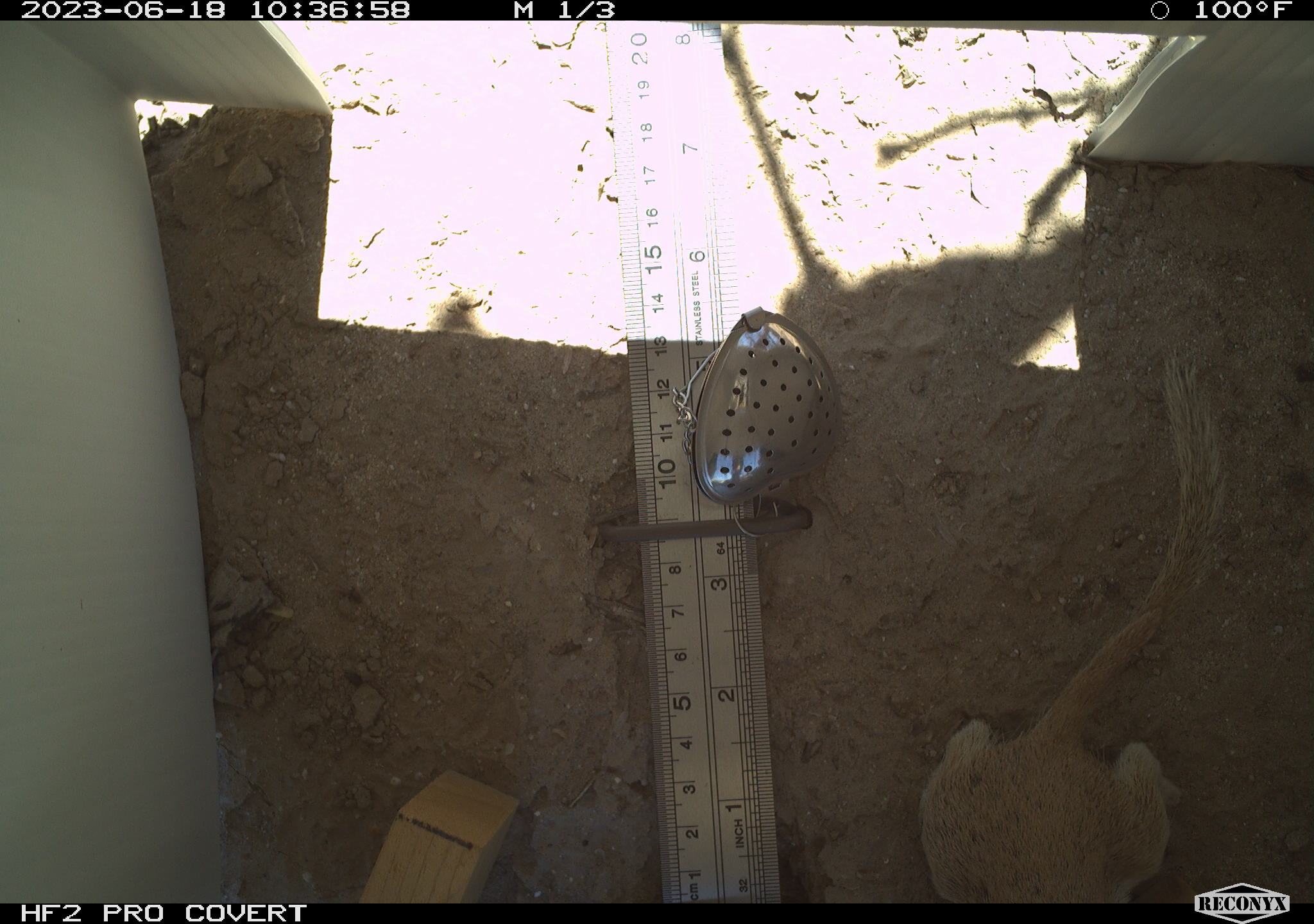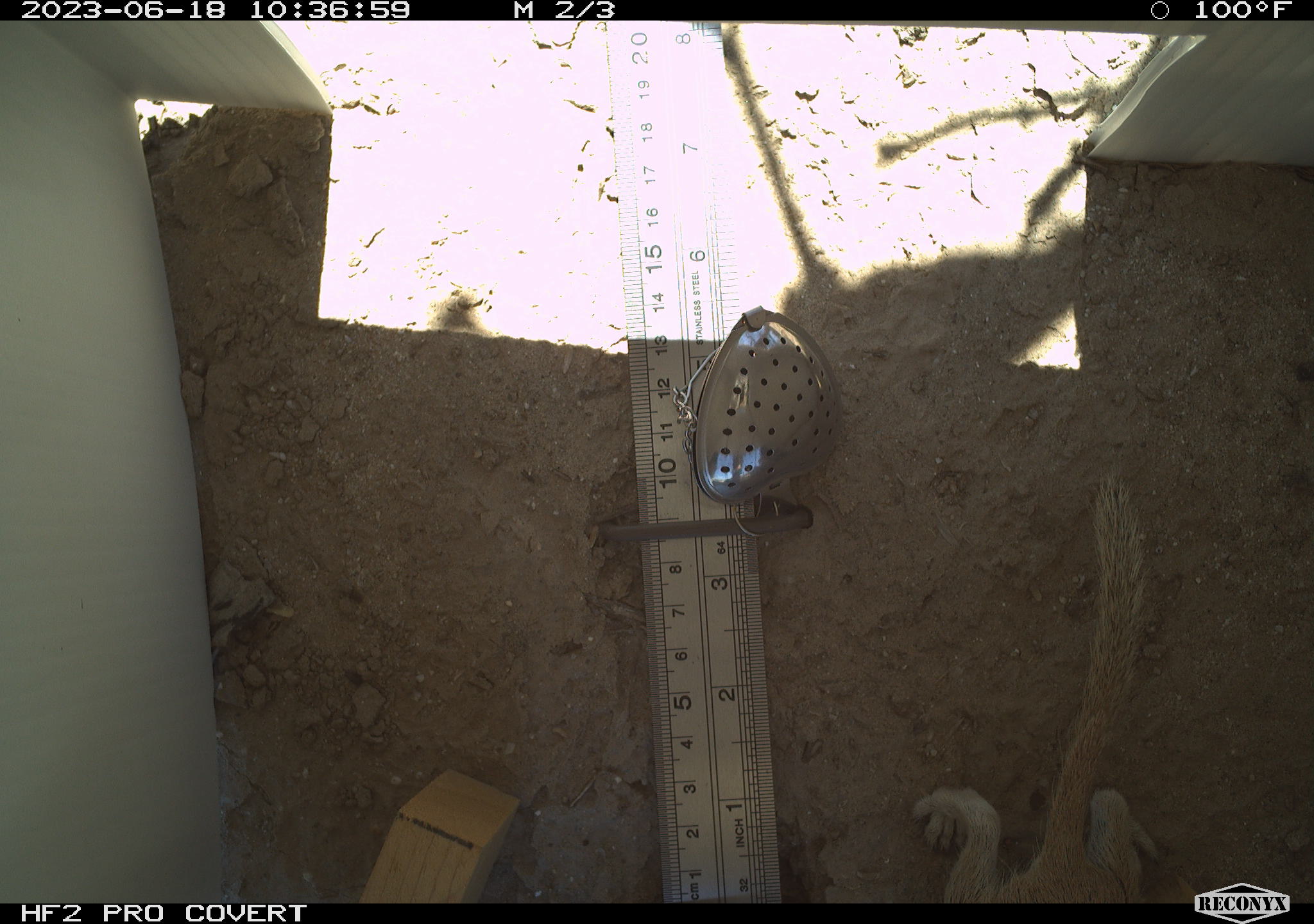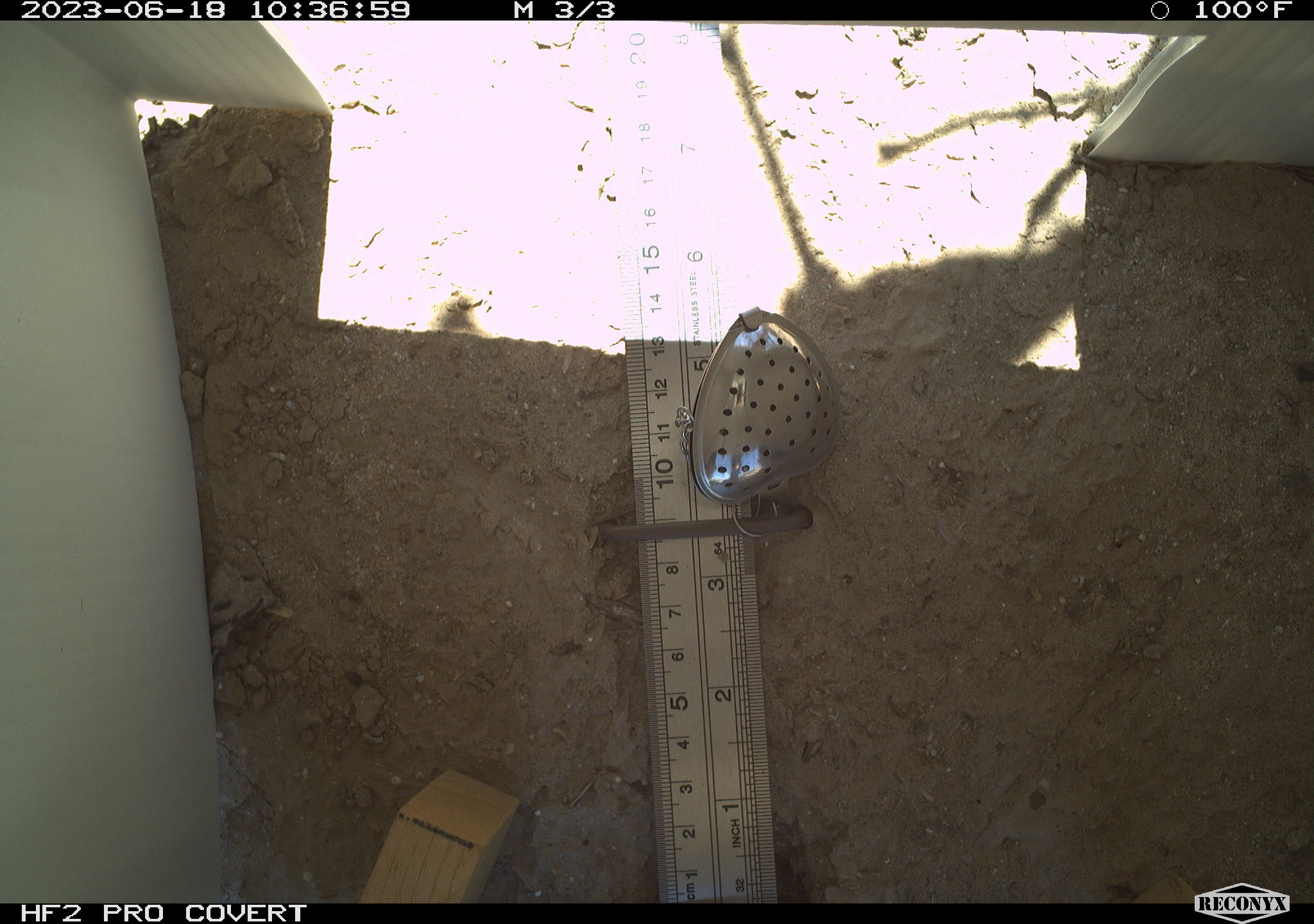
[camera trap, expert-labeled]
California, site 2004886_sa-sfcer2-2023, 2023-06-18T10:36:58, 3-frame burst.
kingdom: Animalia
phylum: Chordata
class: Mammalia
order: Rodentia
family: Sciuridae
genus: Xerospermophilus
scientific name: Xerospermophilus tereticaudus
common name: round-tailed ground squirrel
Round-tailed ground squirrel (Xerospermophilus tereticaudus).